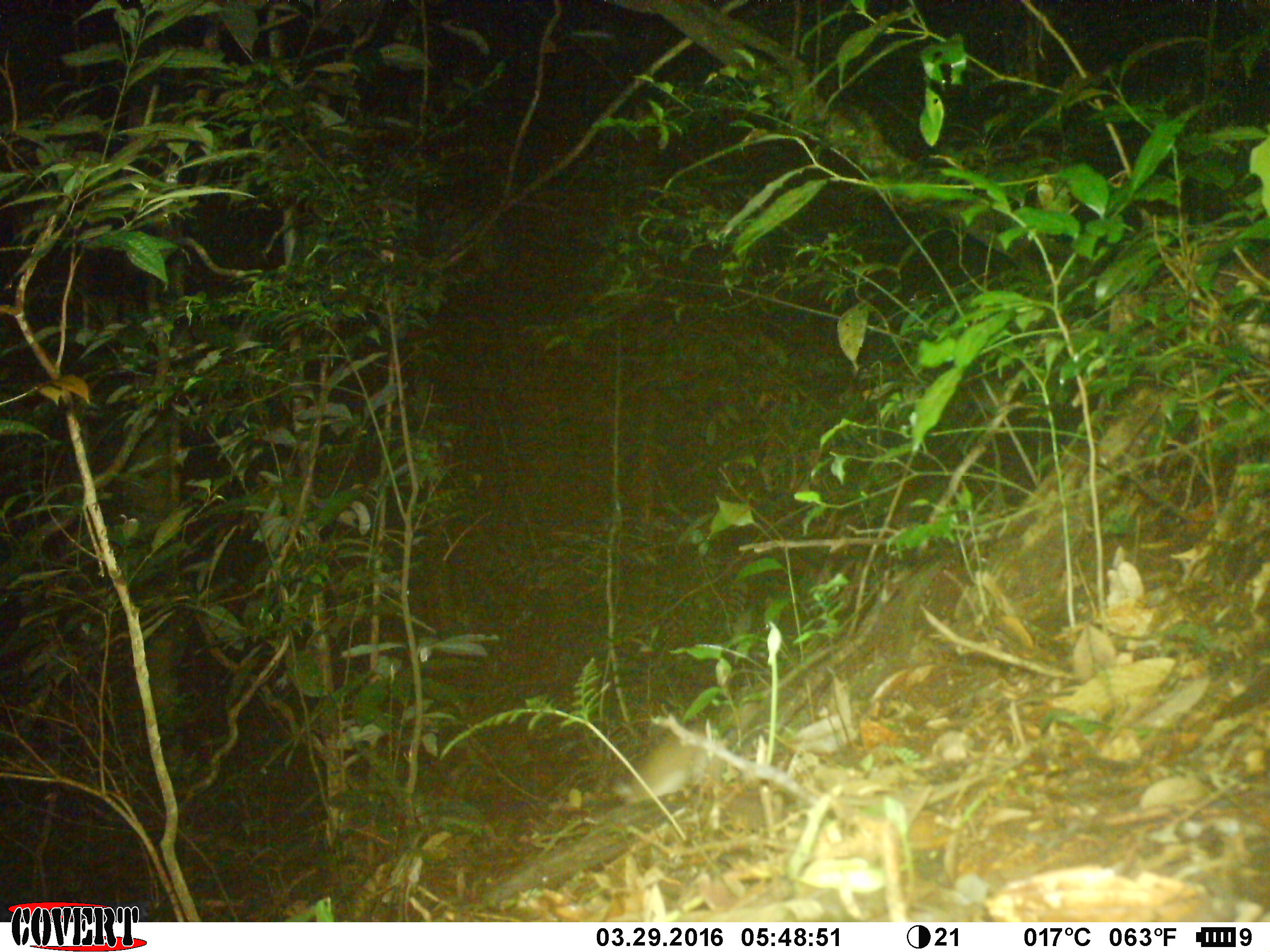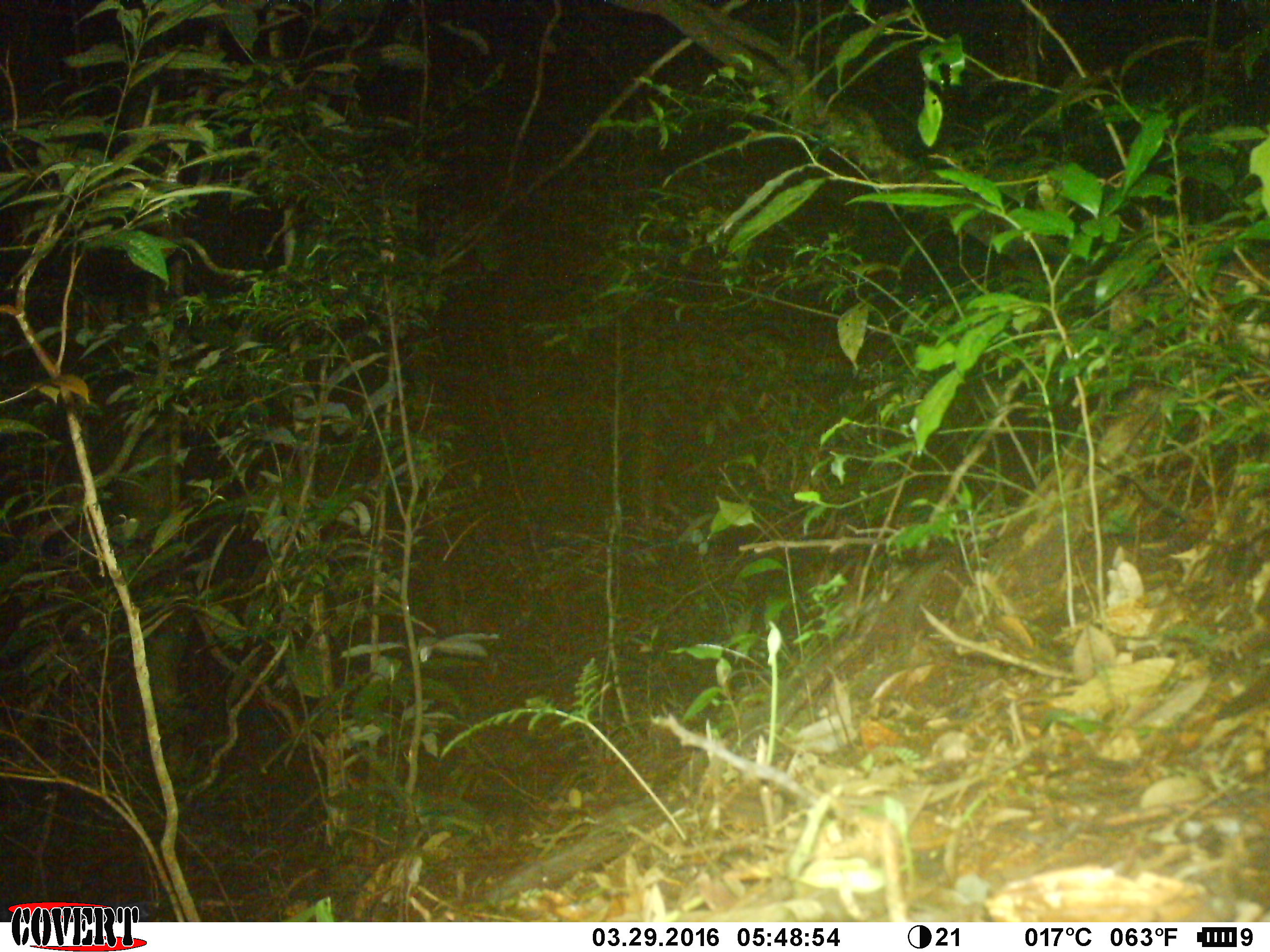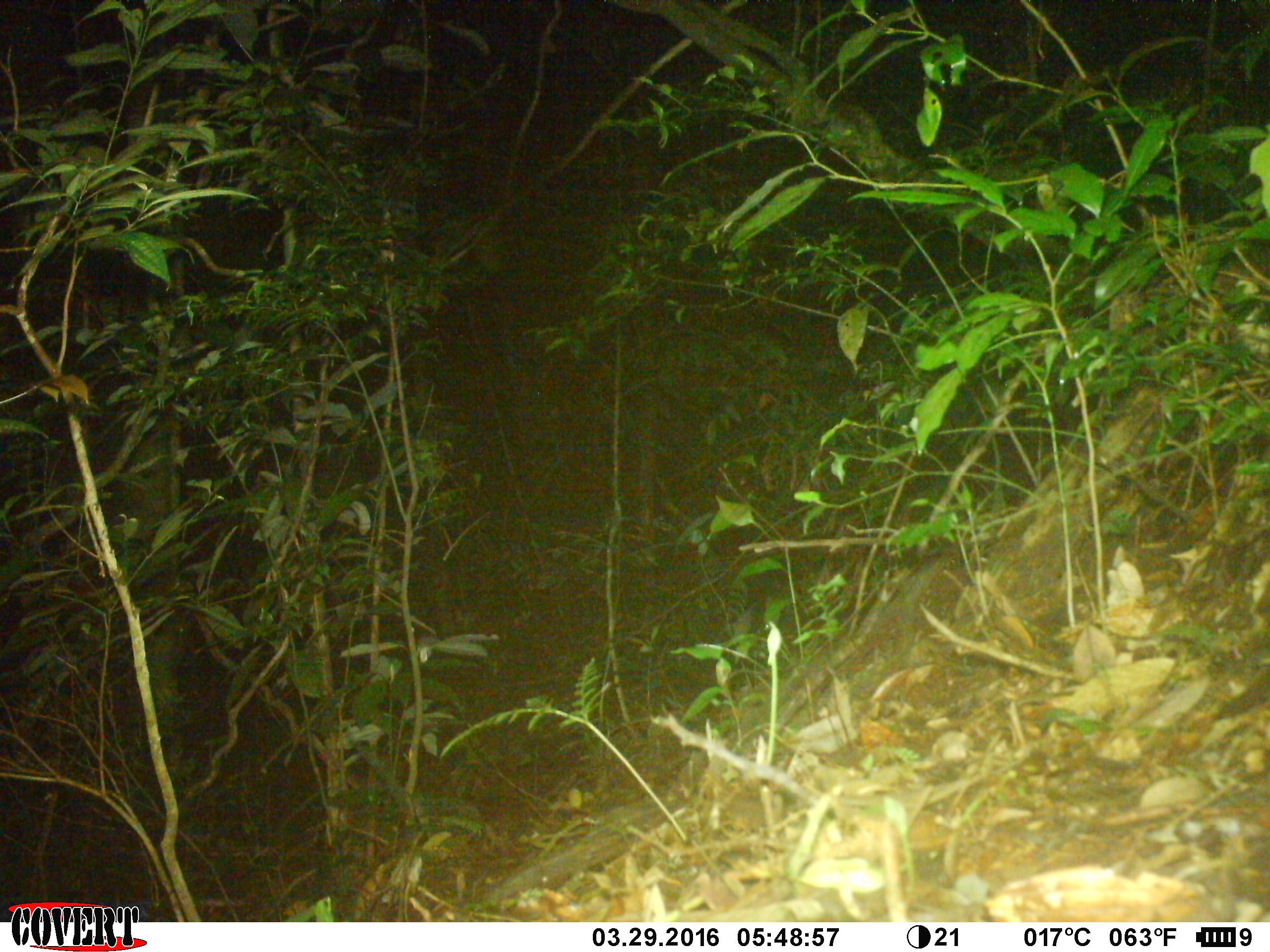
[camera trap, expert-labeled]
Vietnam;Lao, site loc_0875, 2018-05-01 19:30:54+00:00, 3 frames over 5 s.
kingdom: Animalia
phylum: Chordata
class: Mammalia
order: Rodentia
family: Muridae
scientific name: Muridae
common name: old-world mice and rats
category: unidentified murid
Unidentified murid (old-world mice and rats) (Muridae). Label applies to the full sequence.